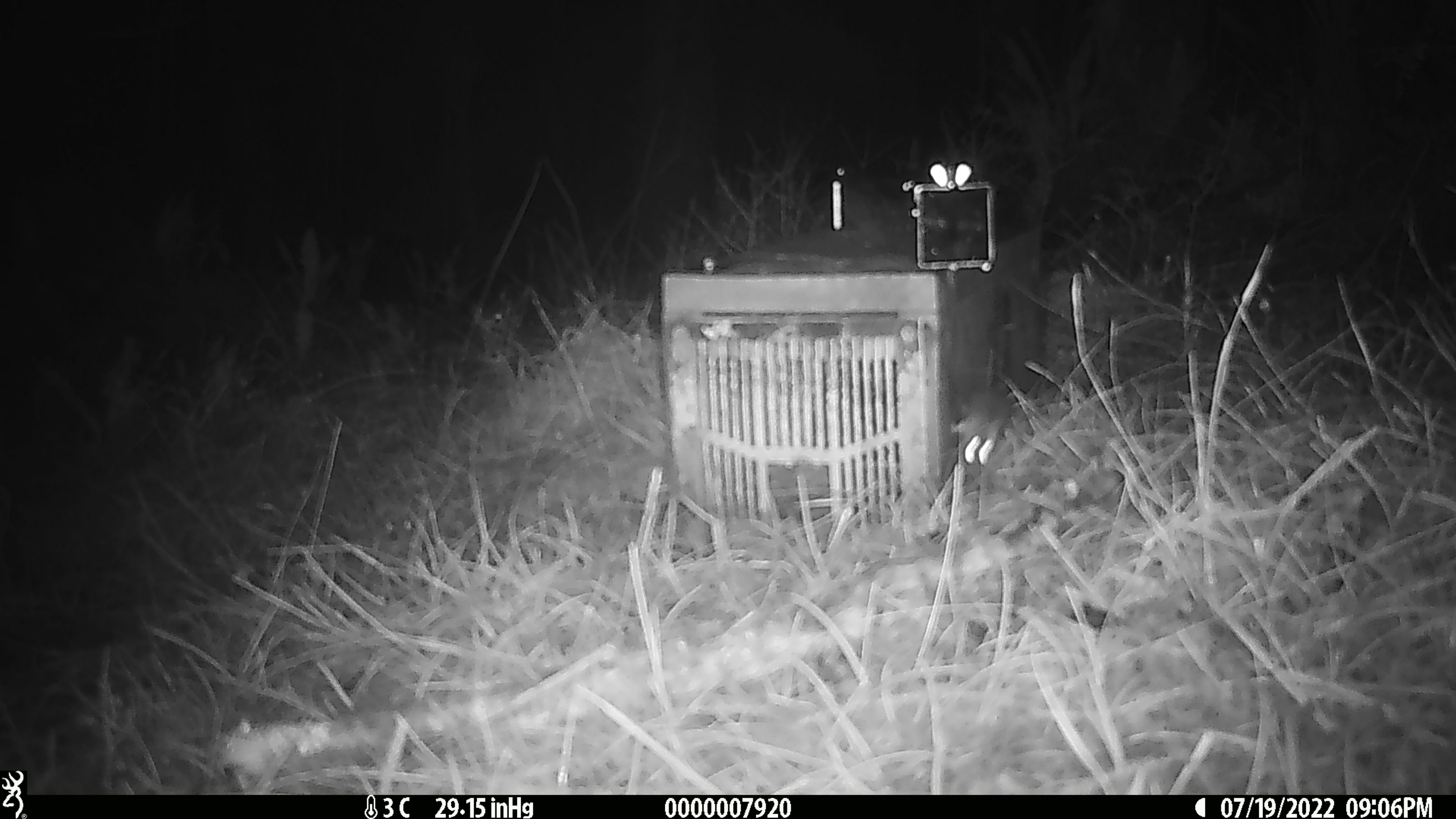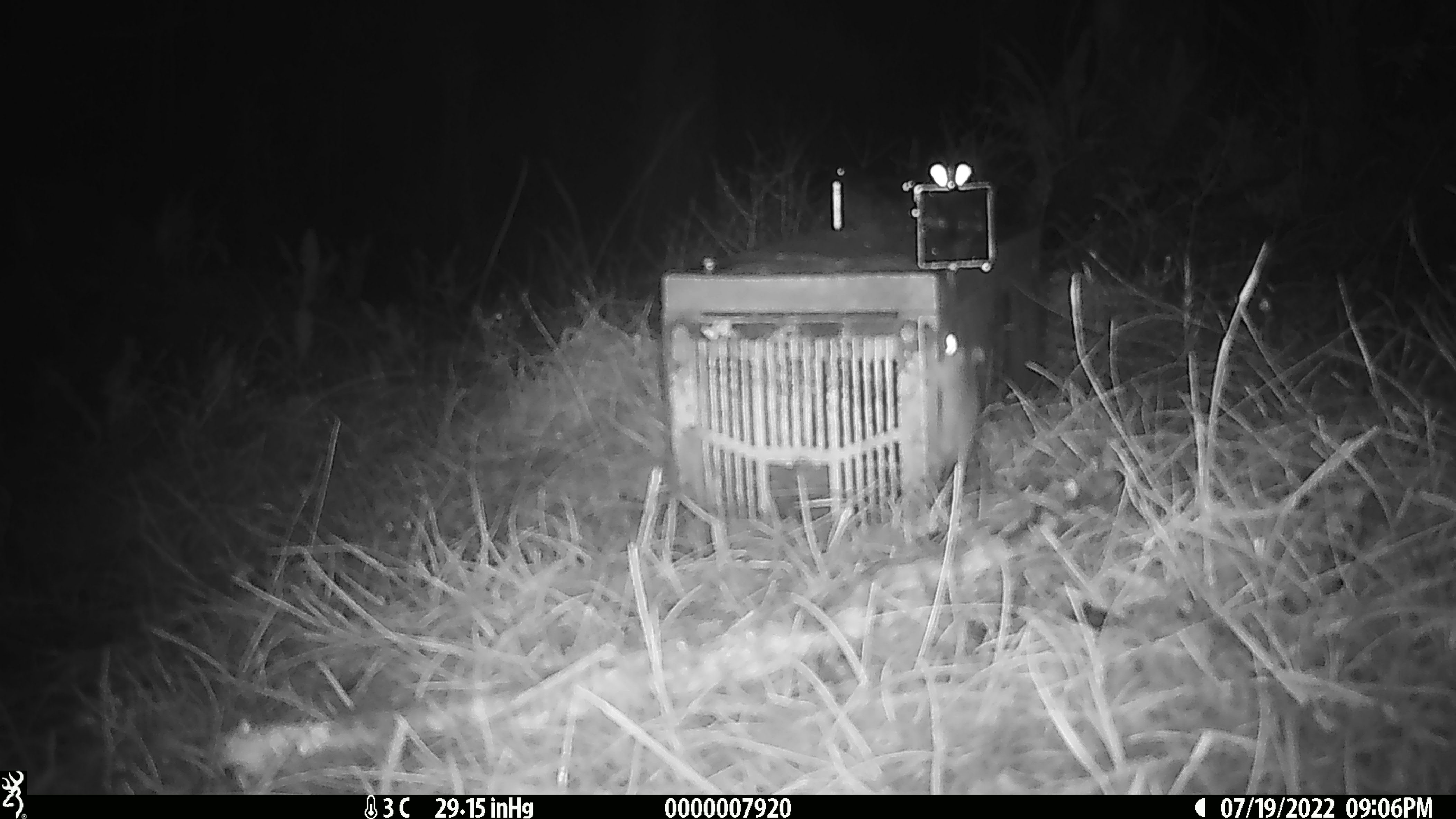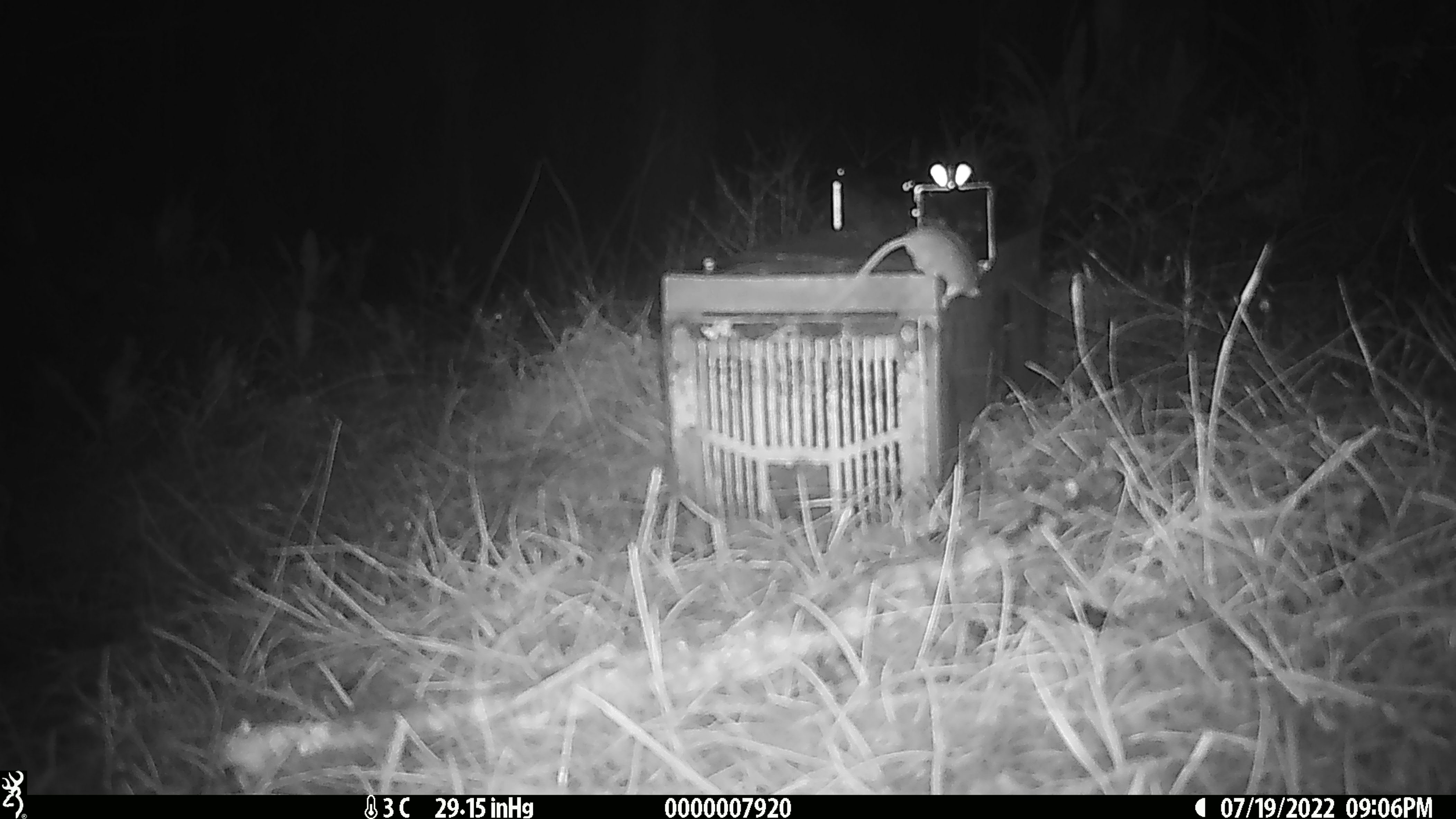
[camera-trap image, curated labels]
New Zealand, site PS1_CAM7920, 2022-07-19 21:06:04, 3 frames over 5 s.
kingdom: Animalia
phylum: Chordata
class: Mammalia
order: Rodentia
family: Muridae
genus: Mus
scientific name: Mus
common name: mouse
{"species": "mouse (Mus)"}